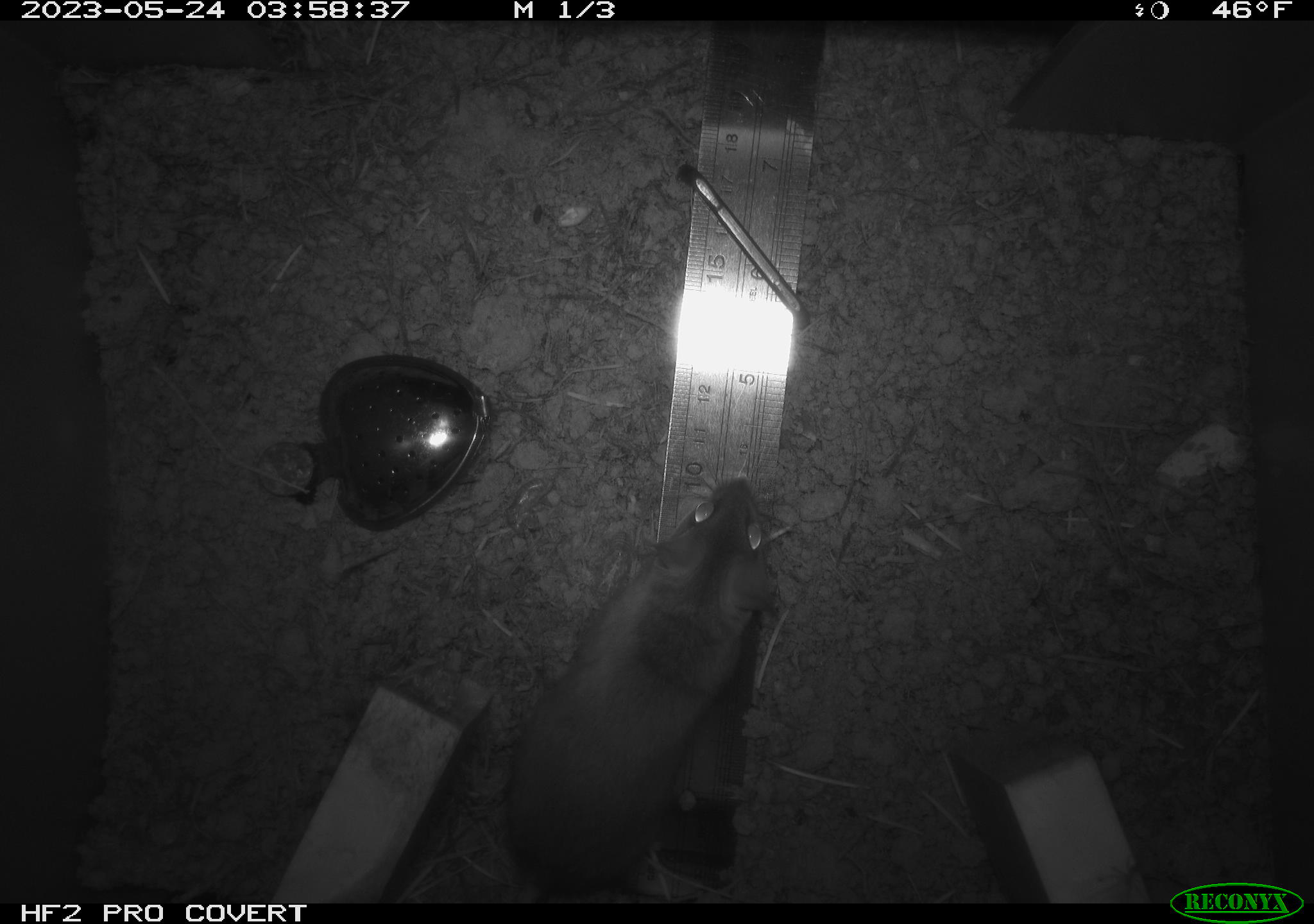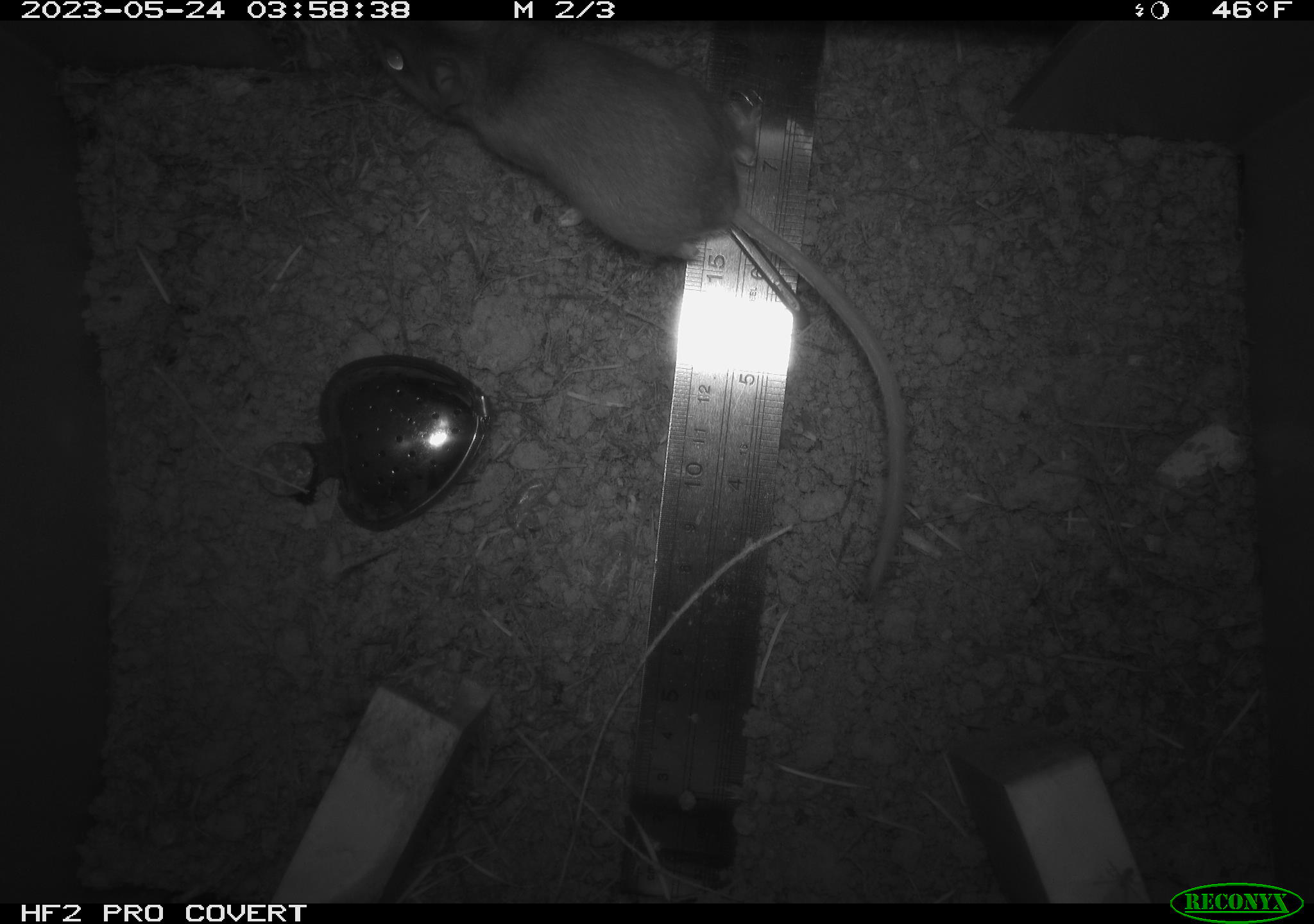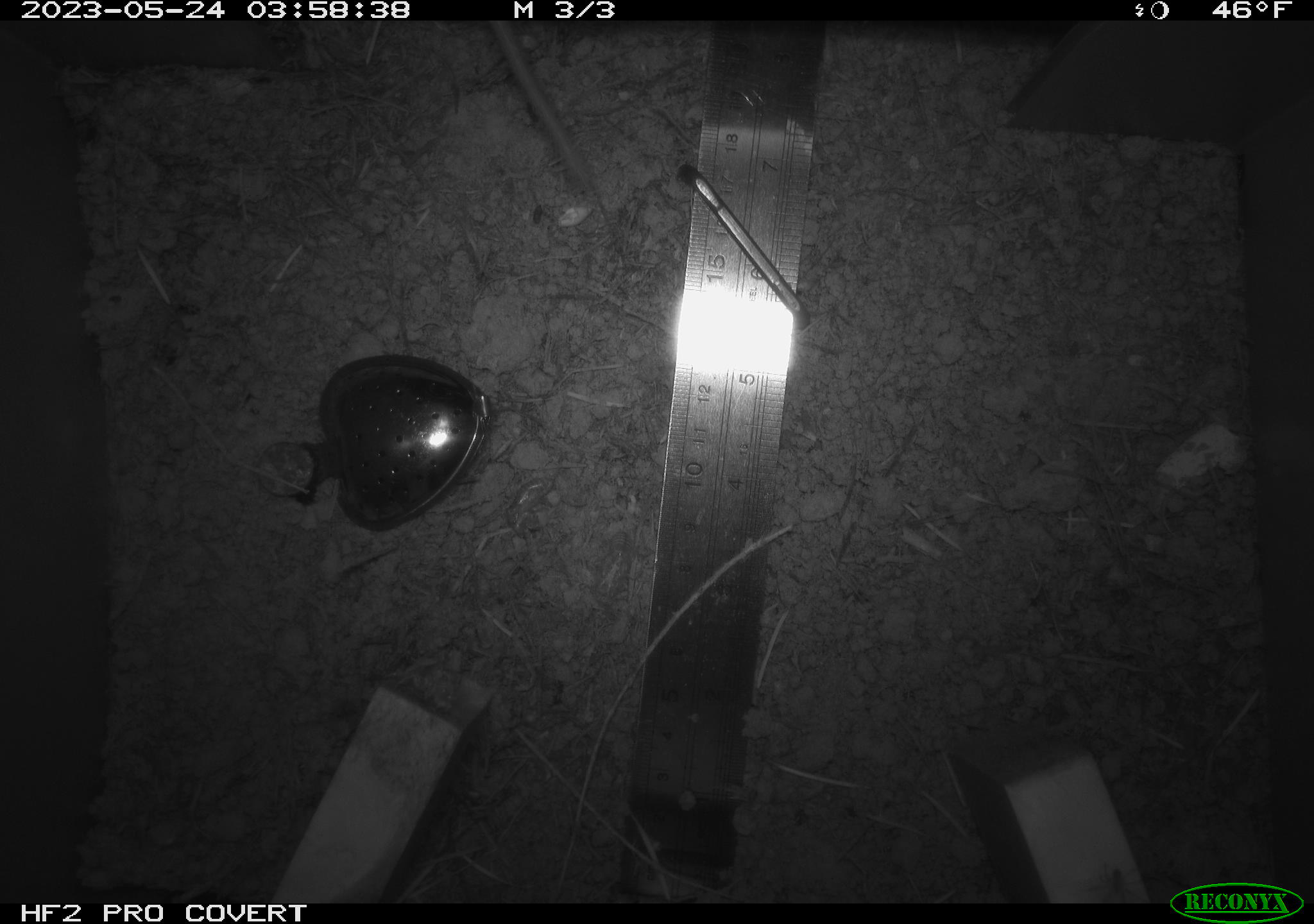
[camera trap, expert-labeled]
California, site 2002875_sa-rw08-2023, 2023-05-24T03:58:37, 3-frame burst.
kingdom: Animalia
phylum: Chordata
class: Mammalia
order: Rodentia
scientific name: Rodentia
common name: mouse species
Mouse species (Rodentia).